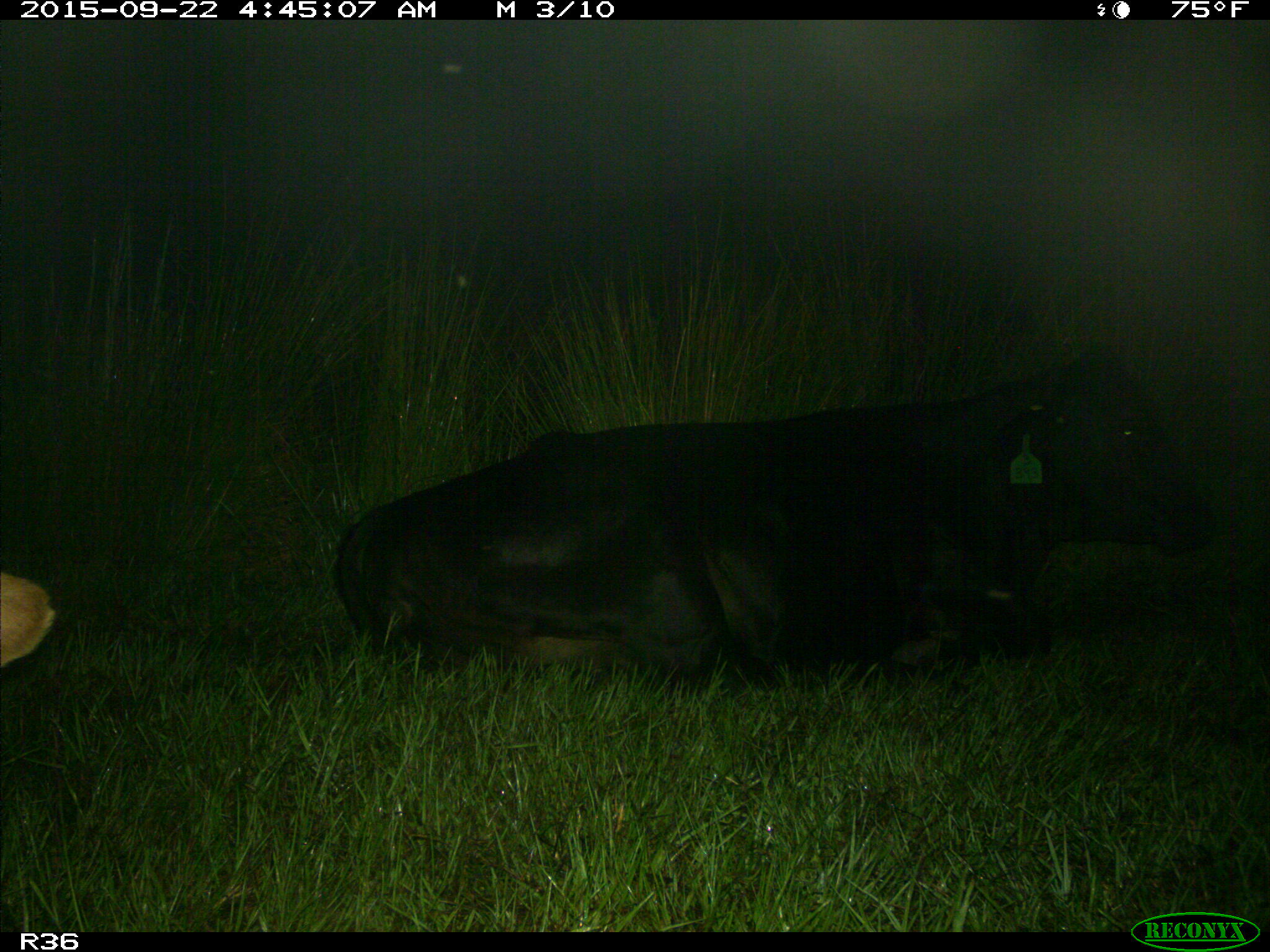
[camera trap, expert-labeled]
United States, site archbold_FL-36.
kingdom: Animalia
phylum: Chordata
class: Mammalia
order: Artiodactyla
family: Bovidae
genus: Bos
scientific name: Bos taurus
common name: domestic cow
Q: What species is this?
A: Bos taurus (domestic cow).